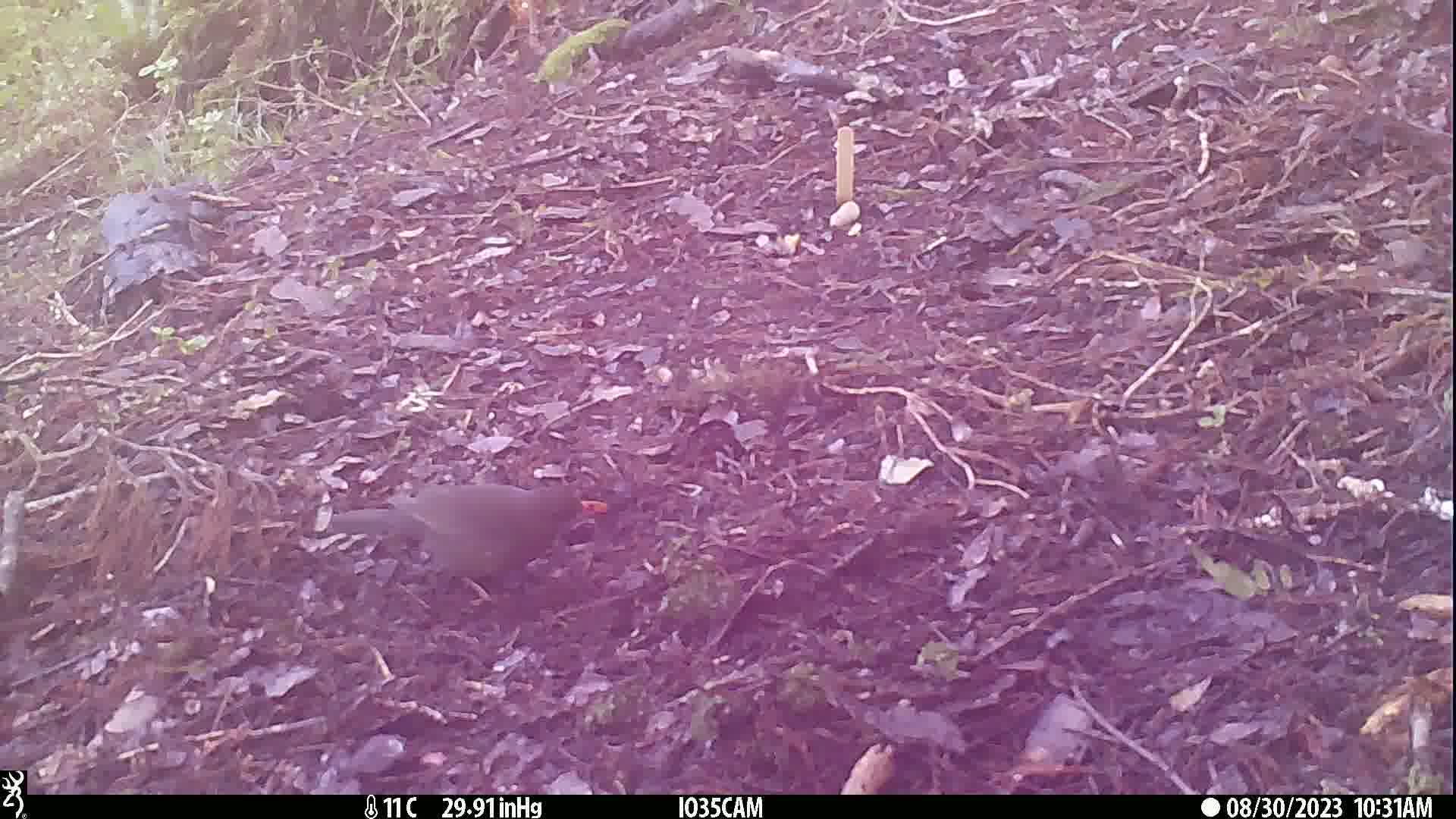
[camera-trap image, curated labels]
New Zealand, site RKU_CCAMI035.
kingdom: Animalia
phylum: Chordata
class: Aves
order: Passeriformes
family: Turdidae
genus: Turdus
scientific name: Turdus merula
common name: eurasian blackbird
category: blackbird